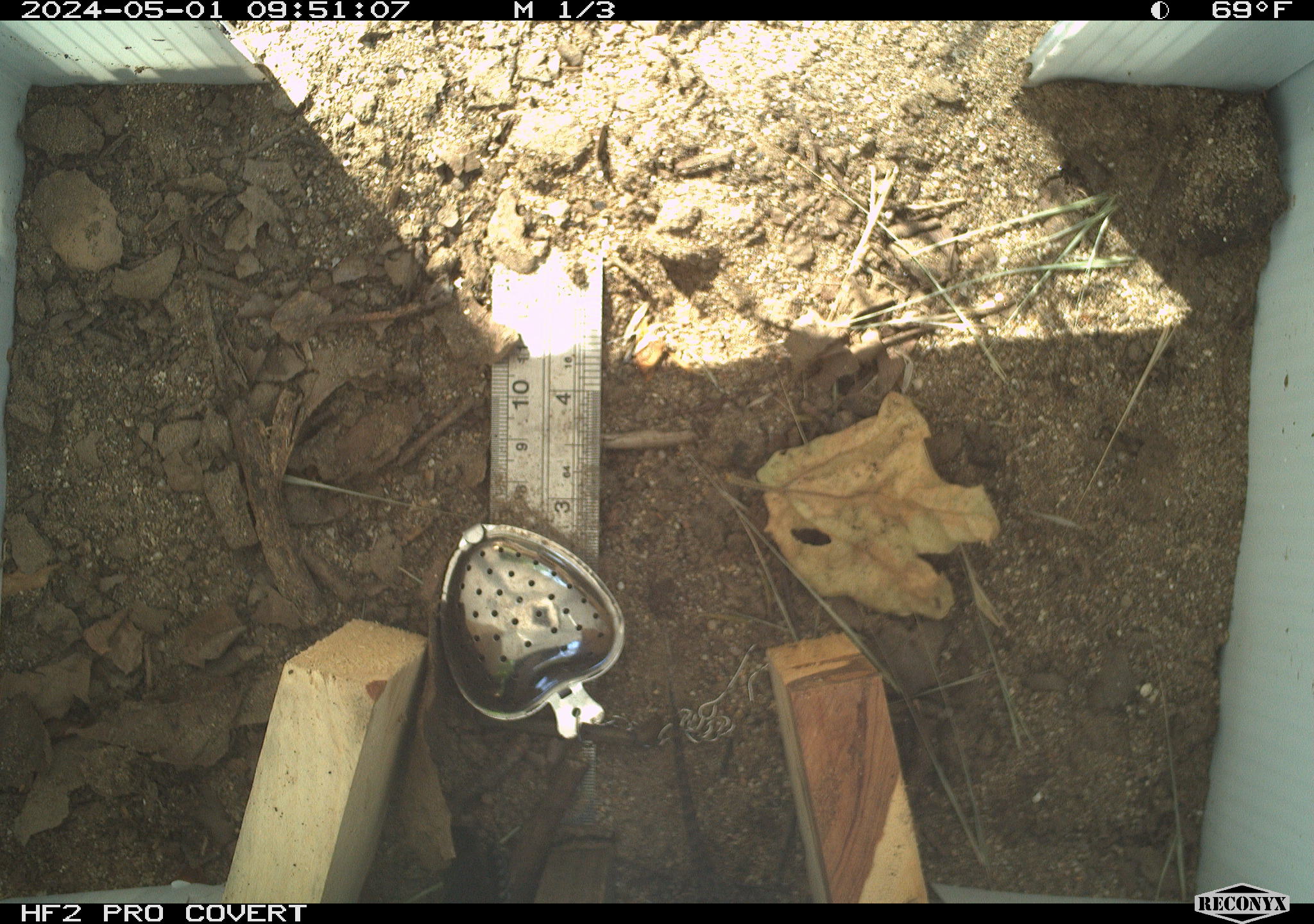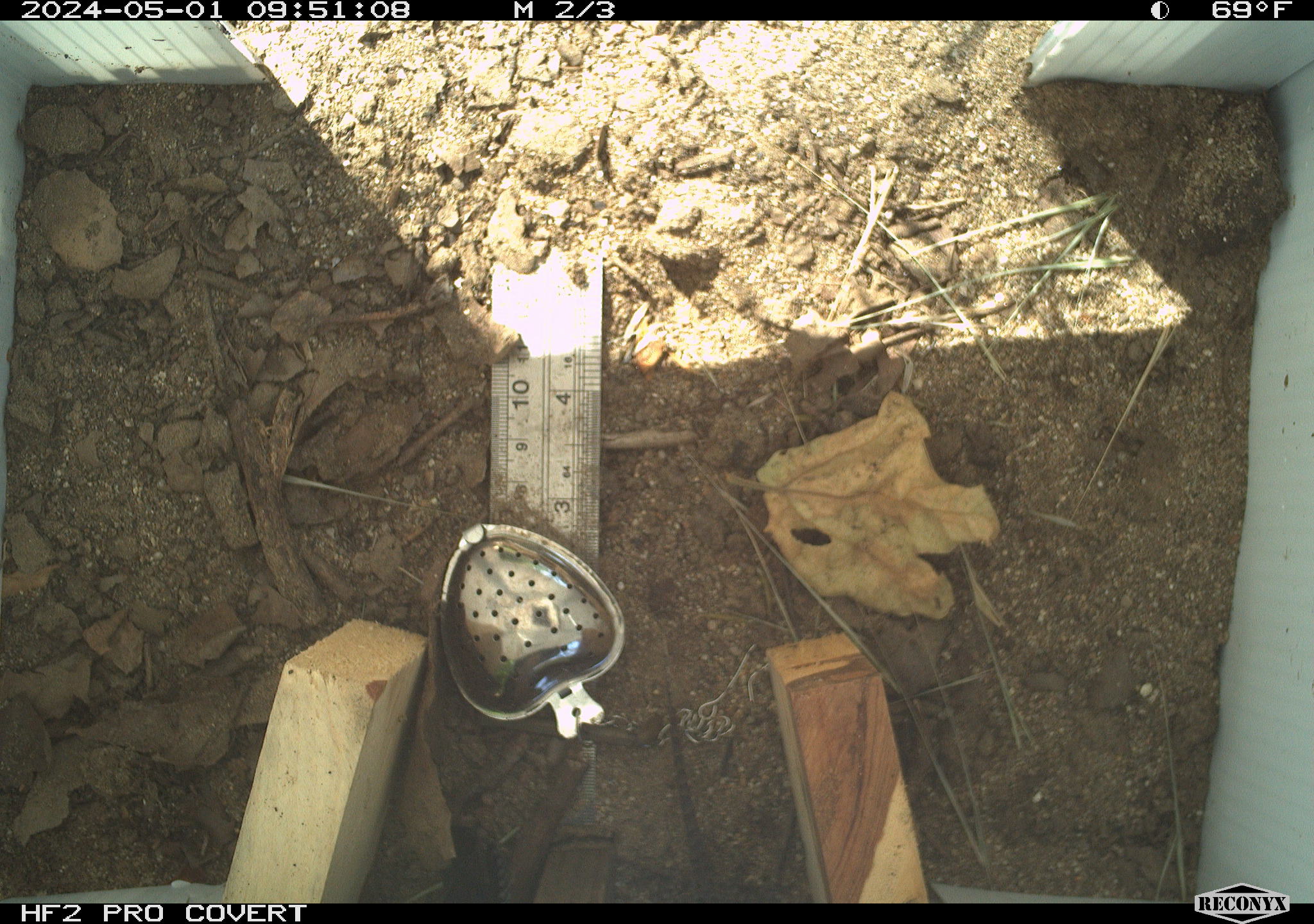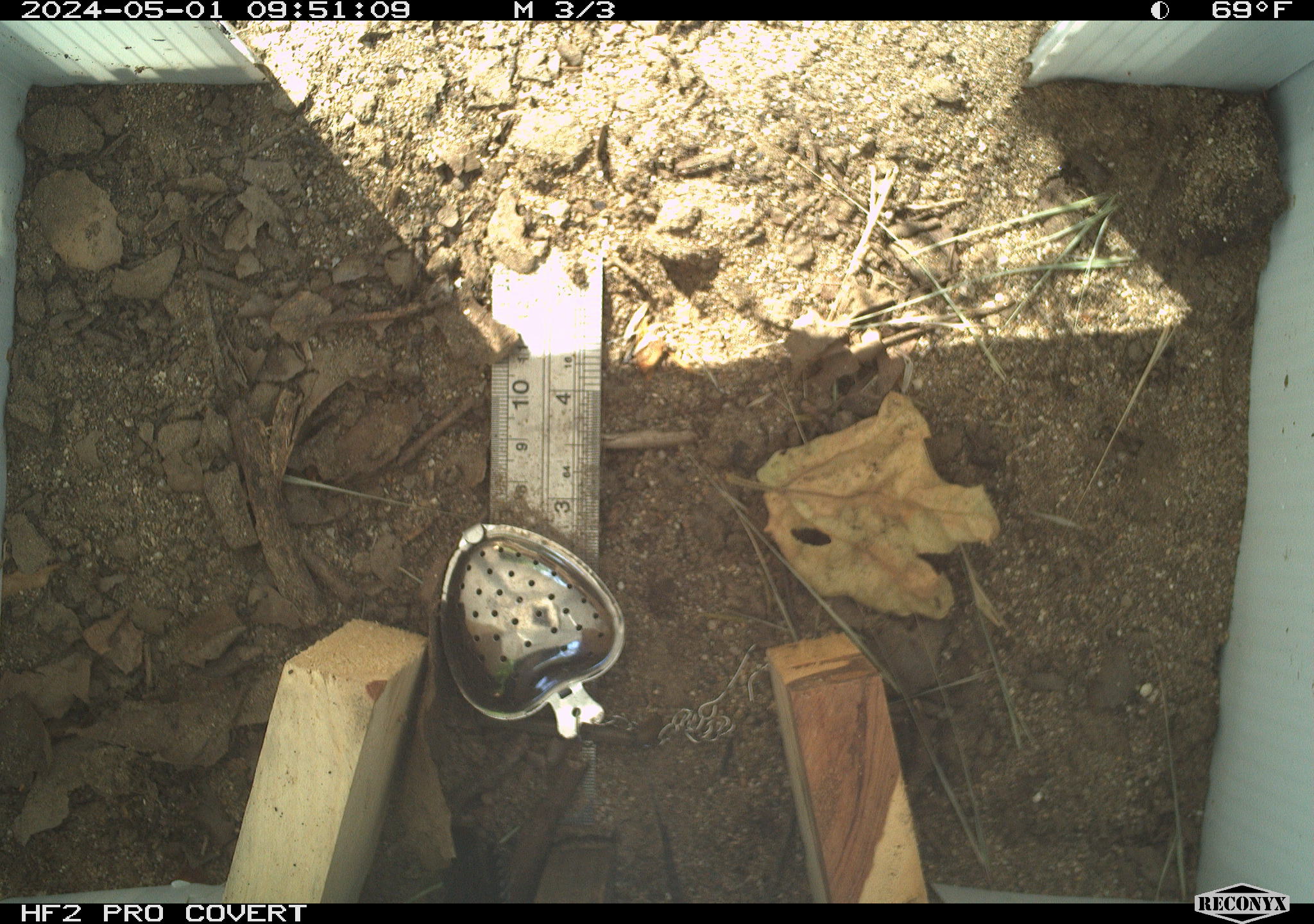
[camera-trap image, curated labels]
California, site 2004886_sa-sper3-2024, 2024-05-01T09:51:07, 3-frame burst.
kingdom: Animalia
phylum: Chordata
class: Reptilia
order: Squamata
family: Phrynosomatidae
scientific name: Phrynosomatidae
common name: phrynosomatid lizards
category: phrynosomatidae family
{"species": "phrynosomatidae family (phrynosomatid lizards) (Phrynosomatidae)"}